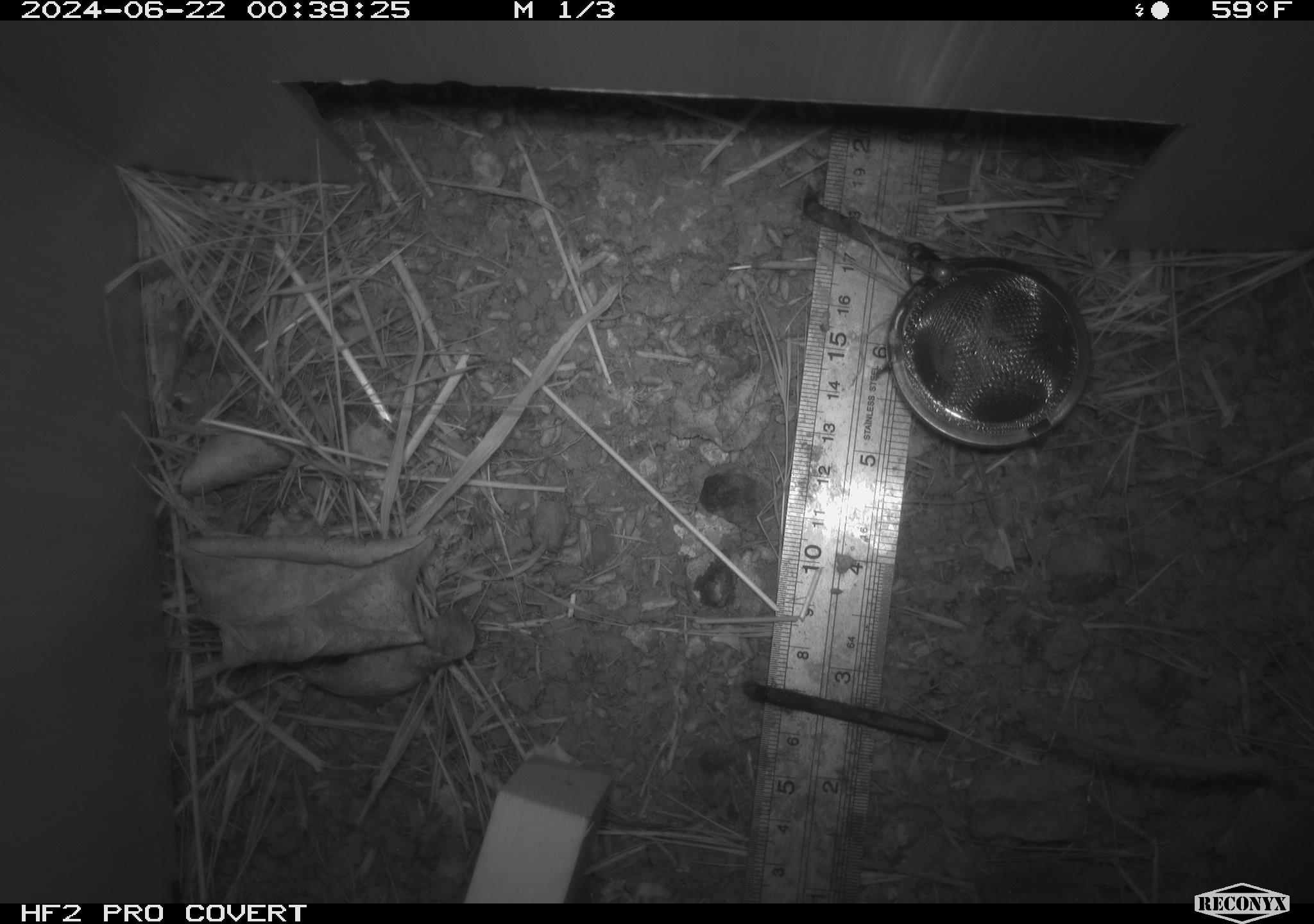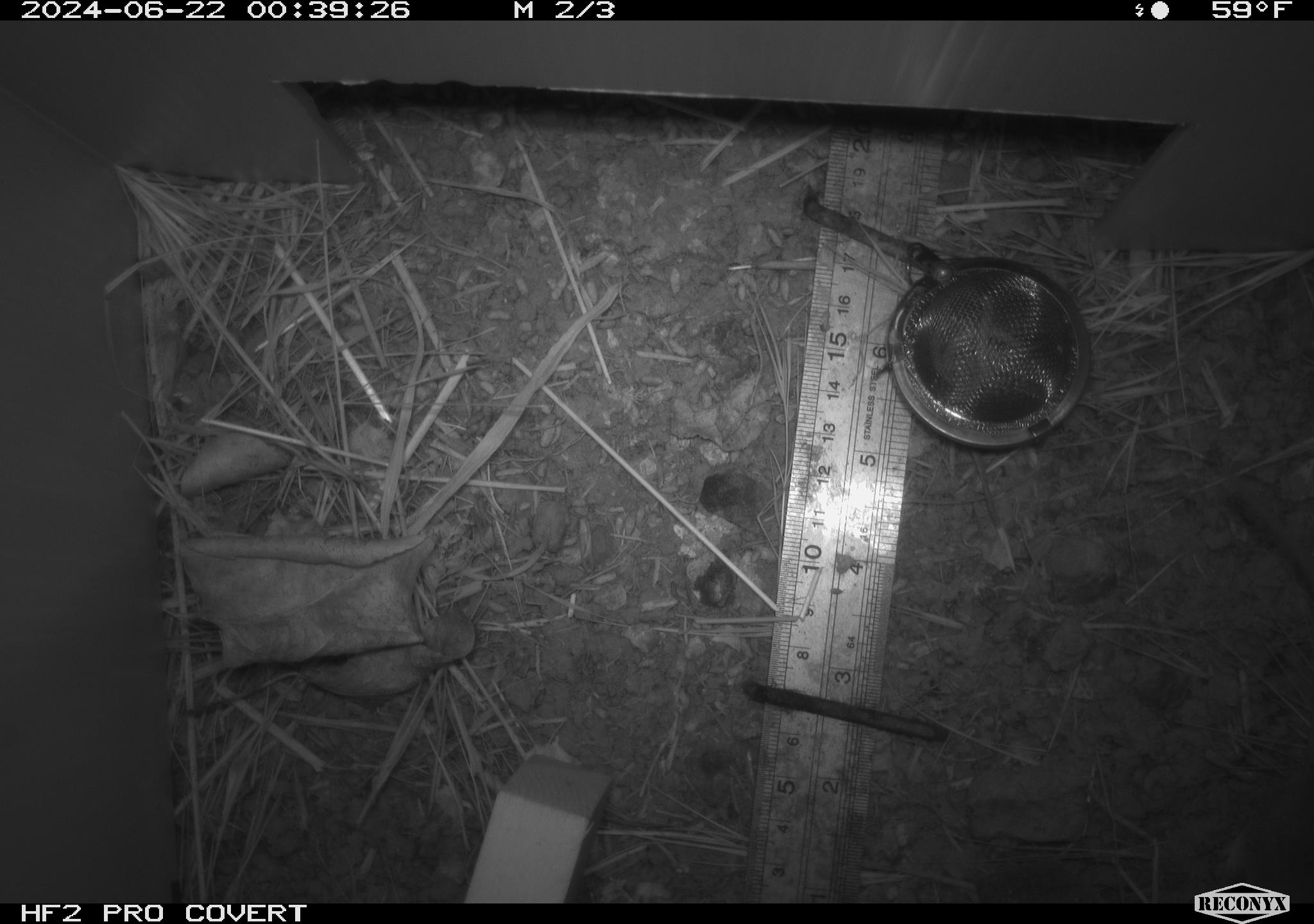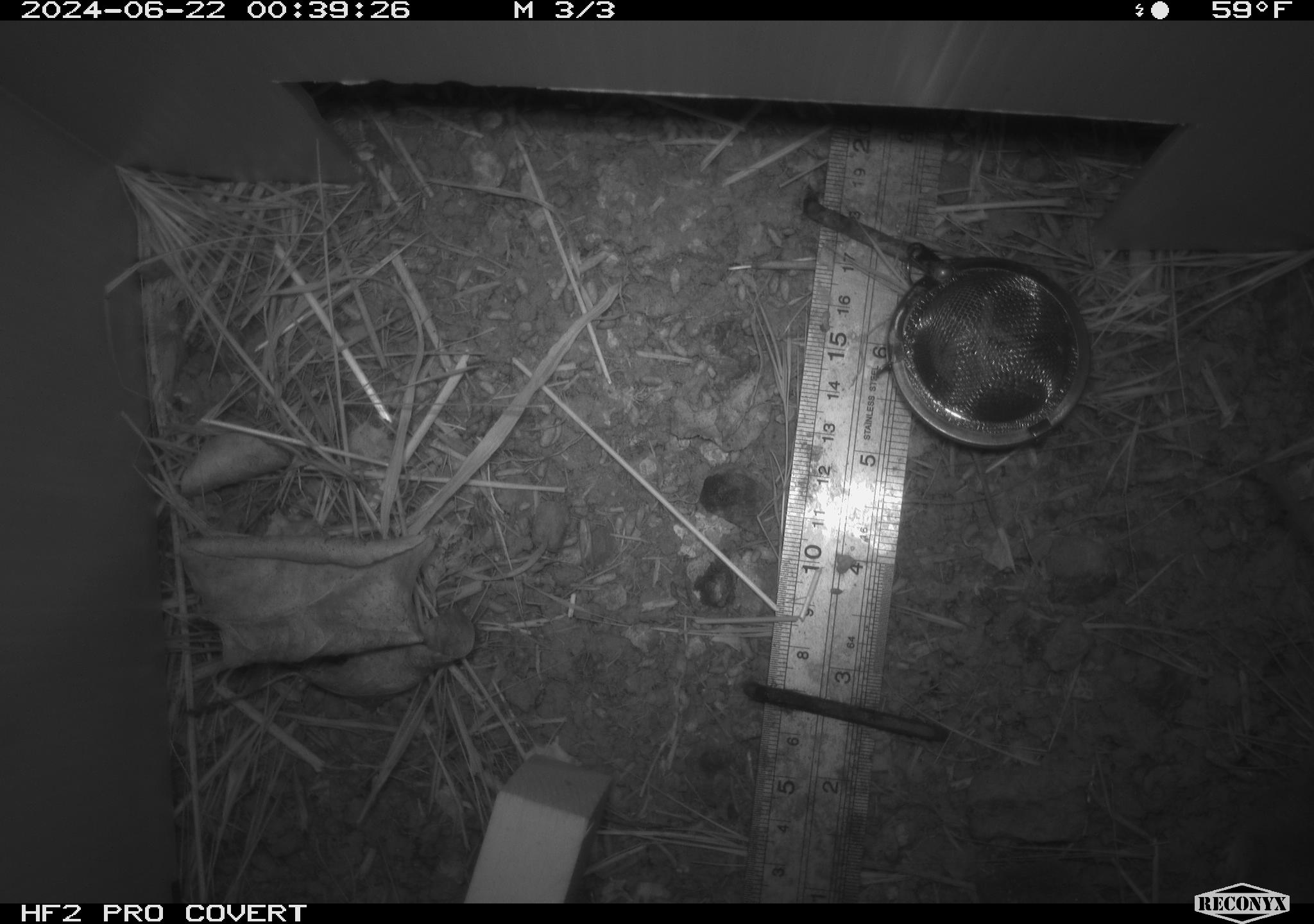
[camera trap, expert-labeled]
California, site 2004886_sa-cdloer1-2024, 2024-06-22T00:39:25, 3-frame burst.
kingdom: Animalia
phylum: Chordata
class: Mammalia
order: Rodentia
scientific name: Rodentia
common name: mouse species